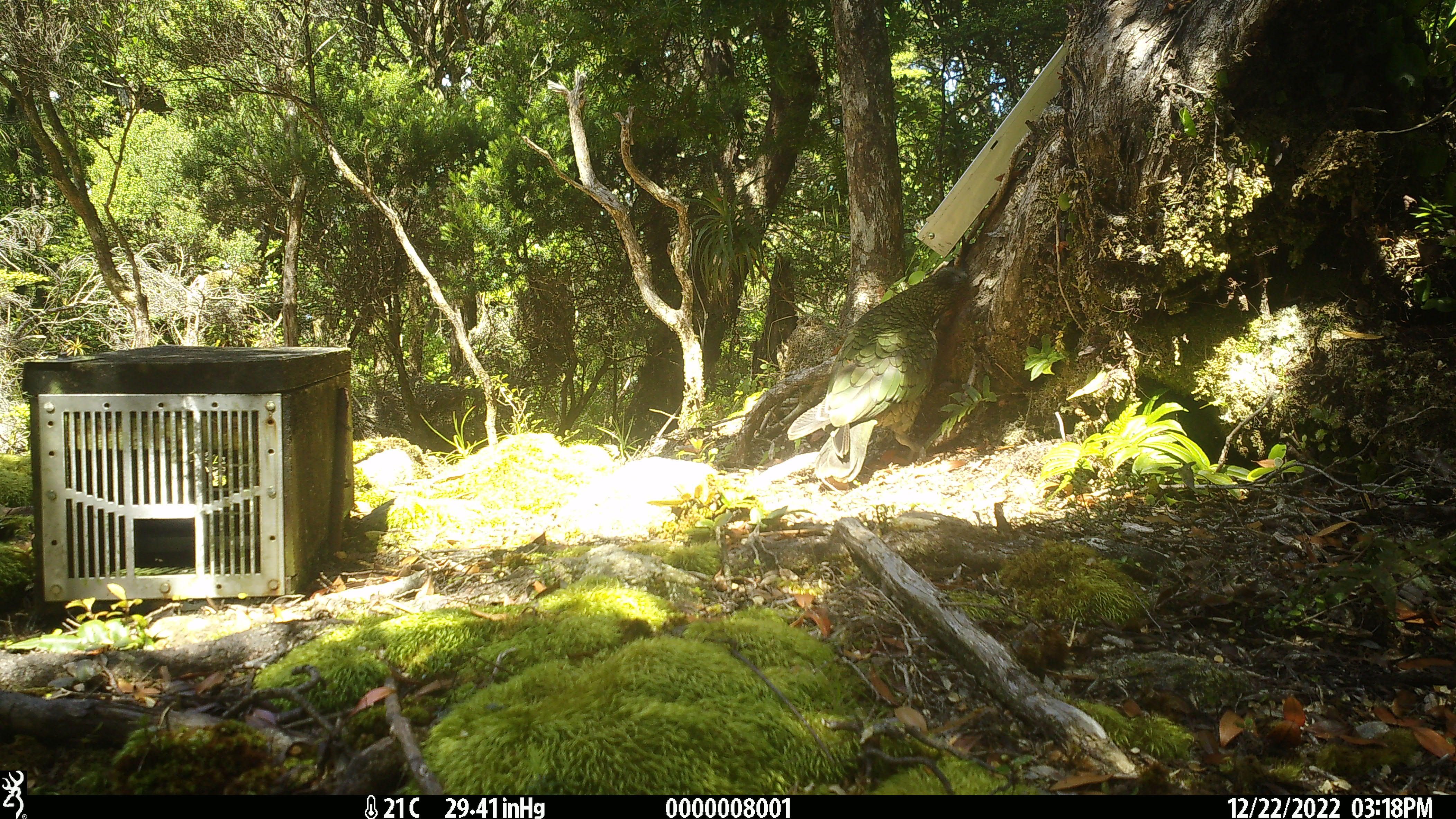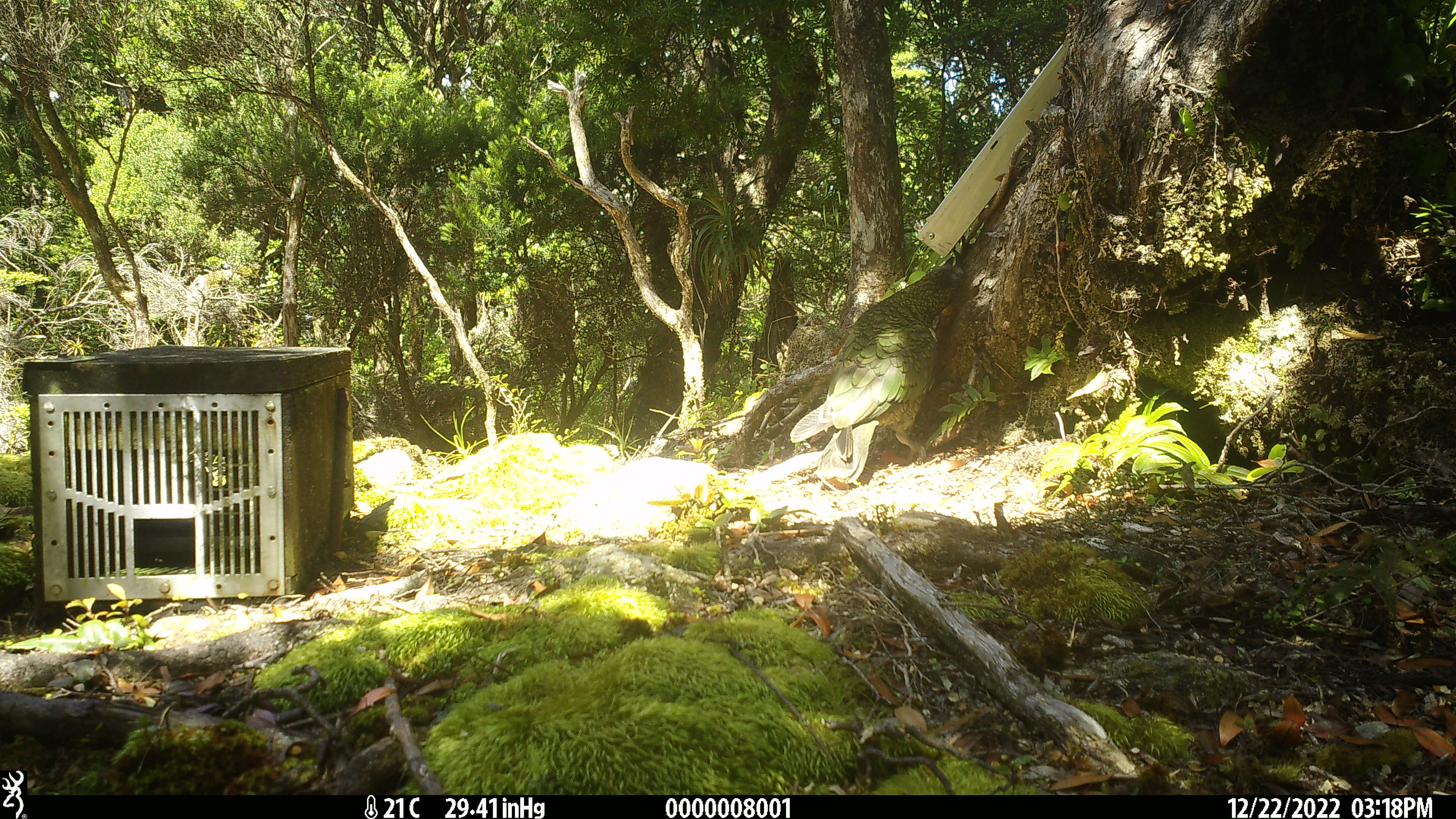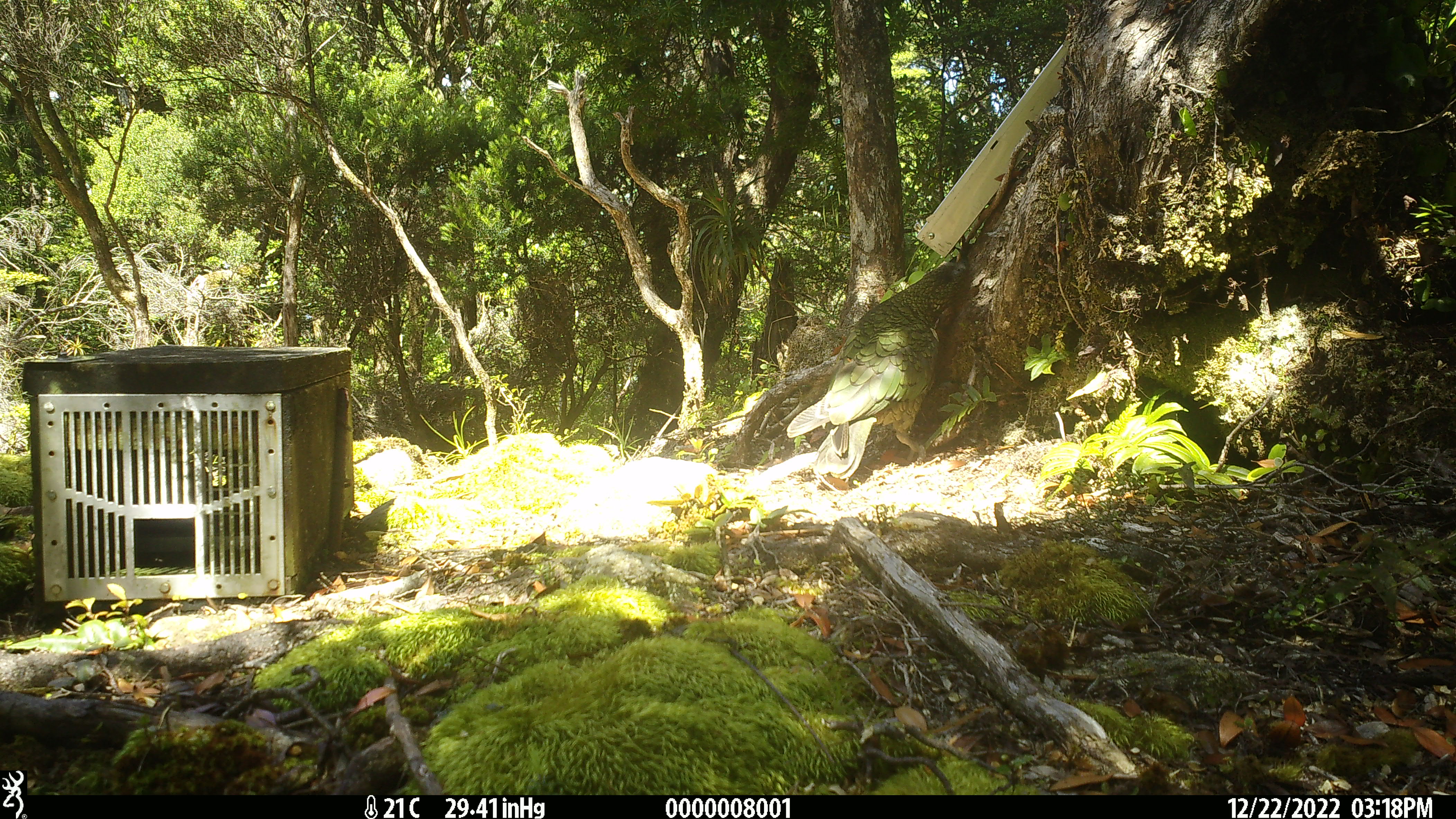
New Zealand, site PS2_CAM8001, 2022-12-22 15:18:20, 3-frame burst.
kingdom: Animalia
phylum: Chordata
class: Aves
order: Psittaciformes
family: Strigopidae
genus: Nestor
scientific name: Nestor notabilis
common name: kea